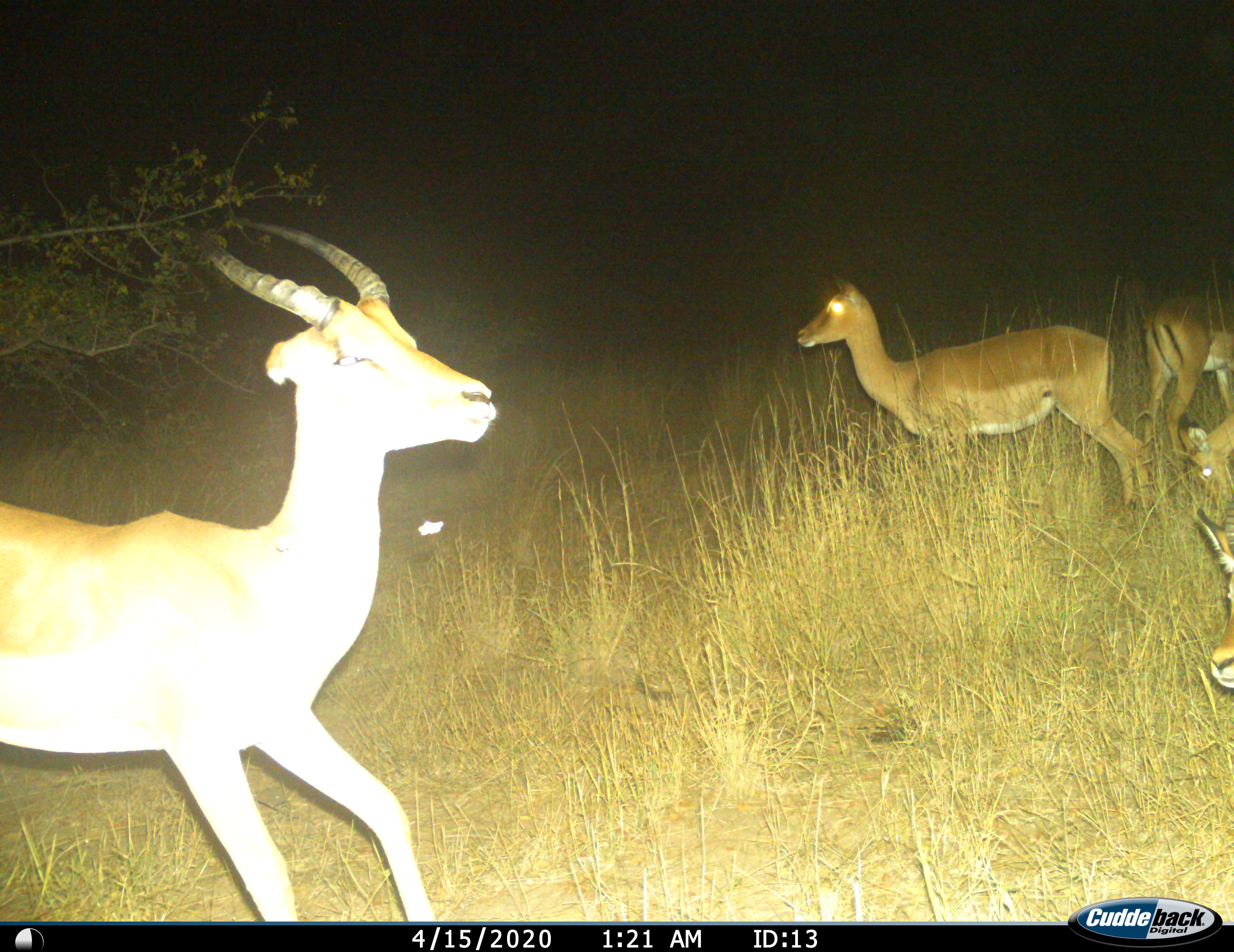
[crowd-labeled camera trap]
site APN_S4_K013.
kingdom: Animalia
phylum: Chordata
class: Mammalia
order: Artiodactyla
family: Bovidae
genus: Aepyceros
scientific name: Aepyceros melampus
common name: impala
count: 5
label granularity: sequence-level